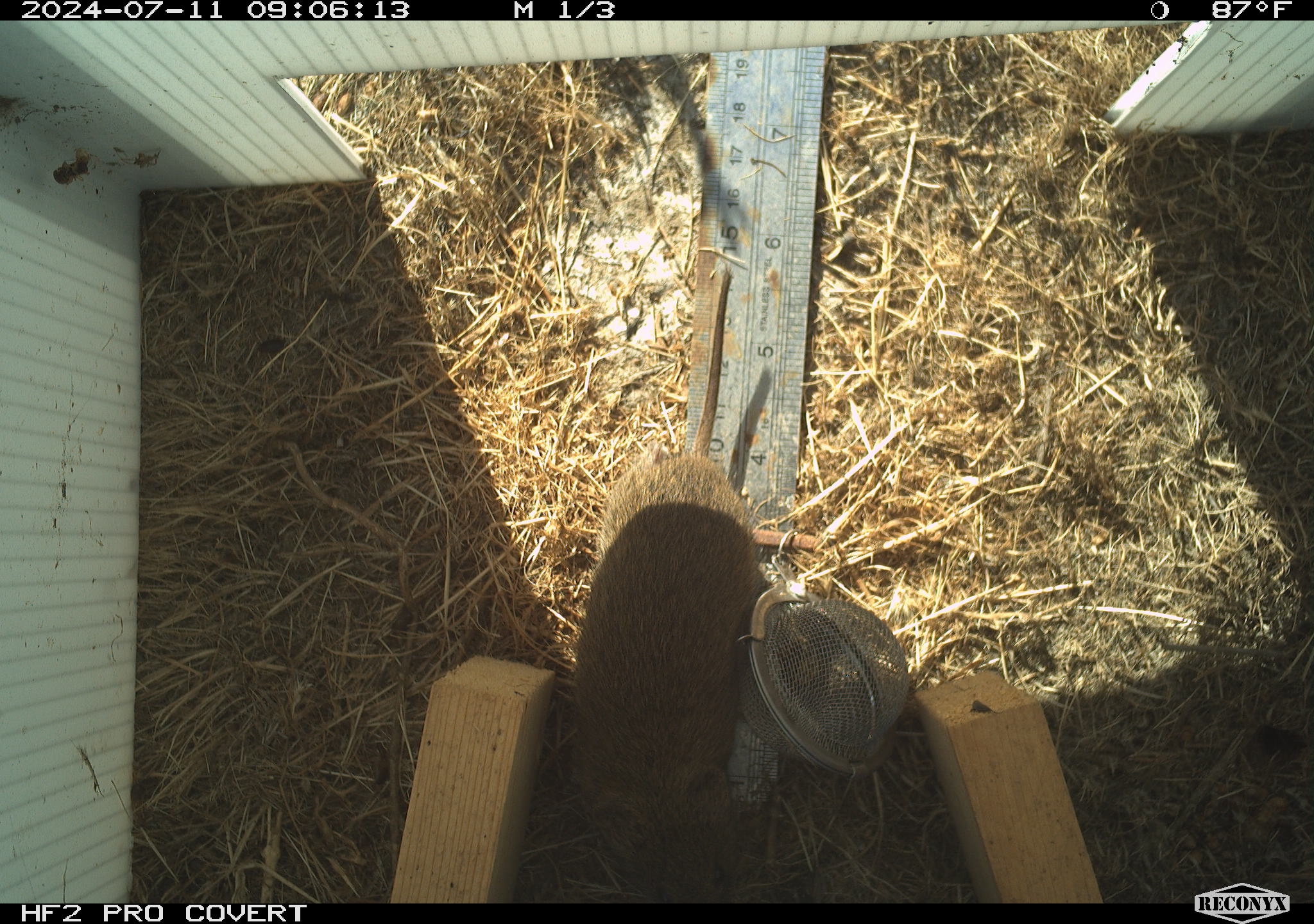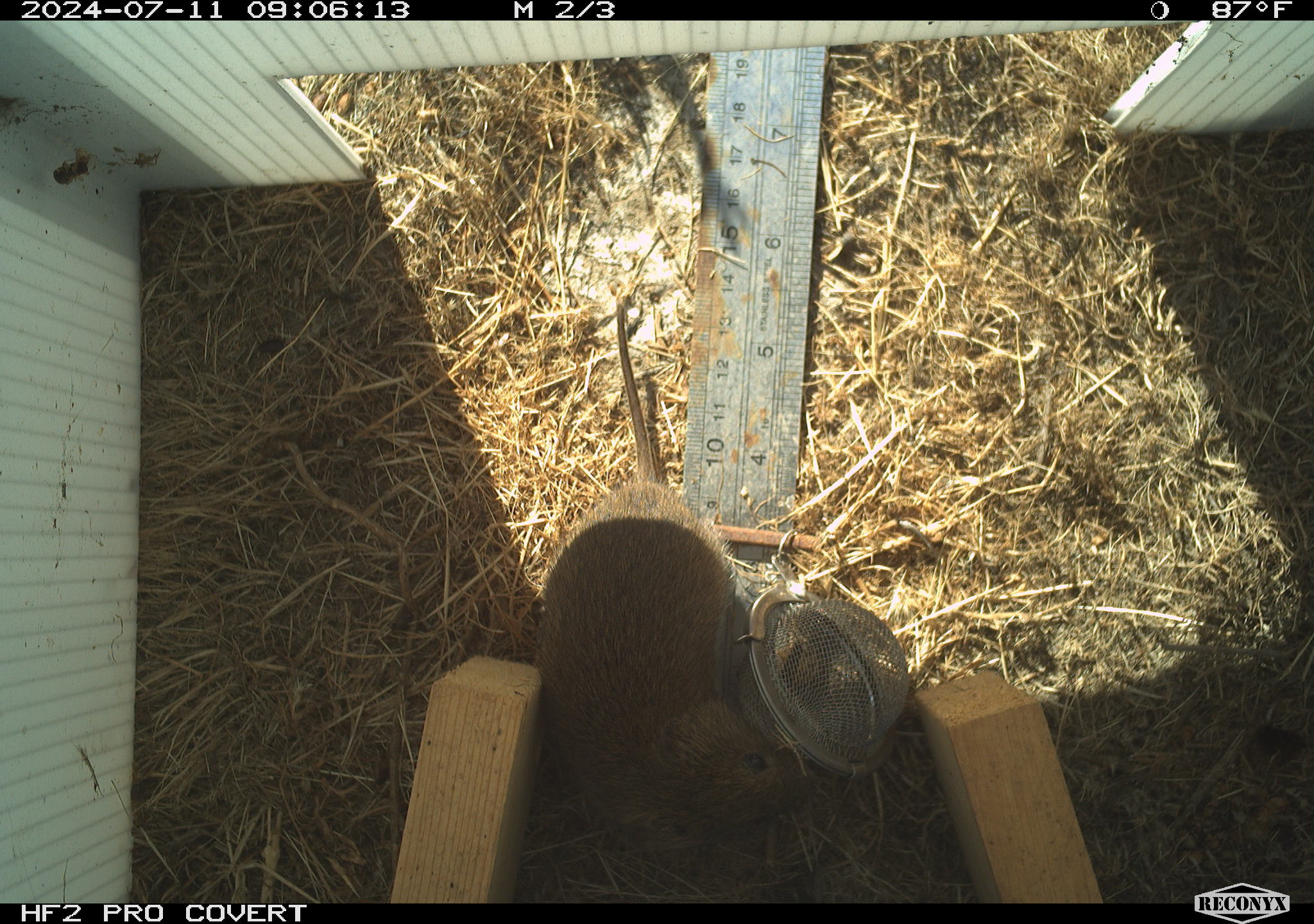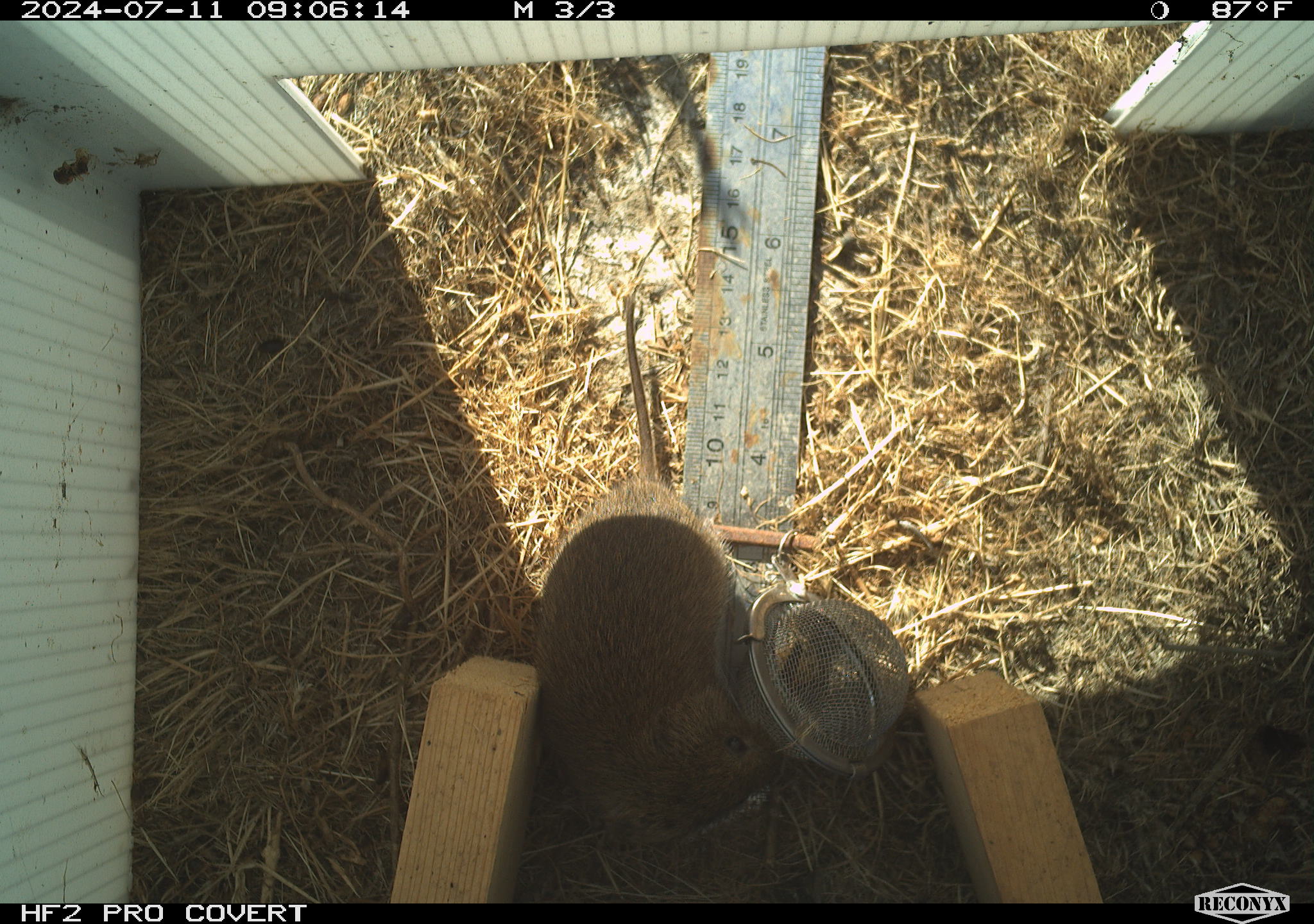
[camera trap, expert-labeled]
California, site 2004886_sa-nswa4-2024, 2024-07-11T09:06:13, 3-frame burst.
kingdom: Animalia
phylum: Chordata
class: Mammalia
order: Rodentia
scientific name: Rodentia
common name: rodent